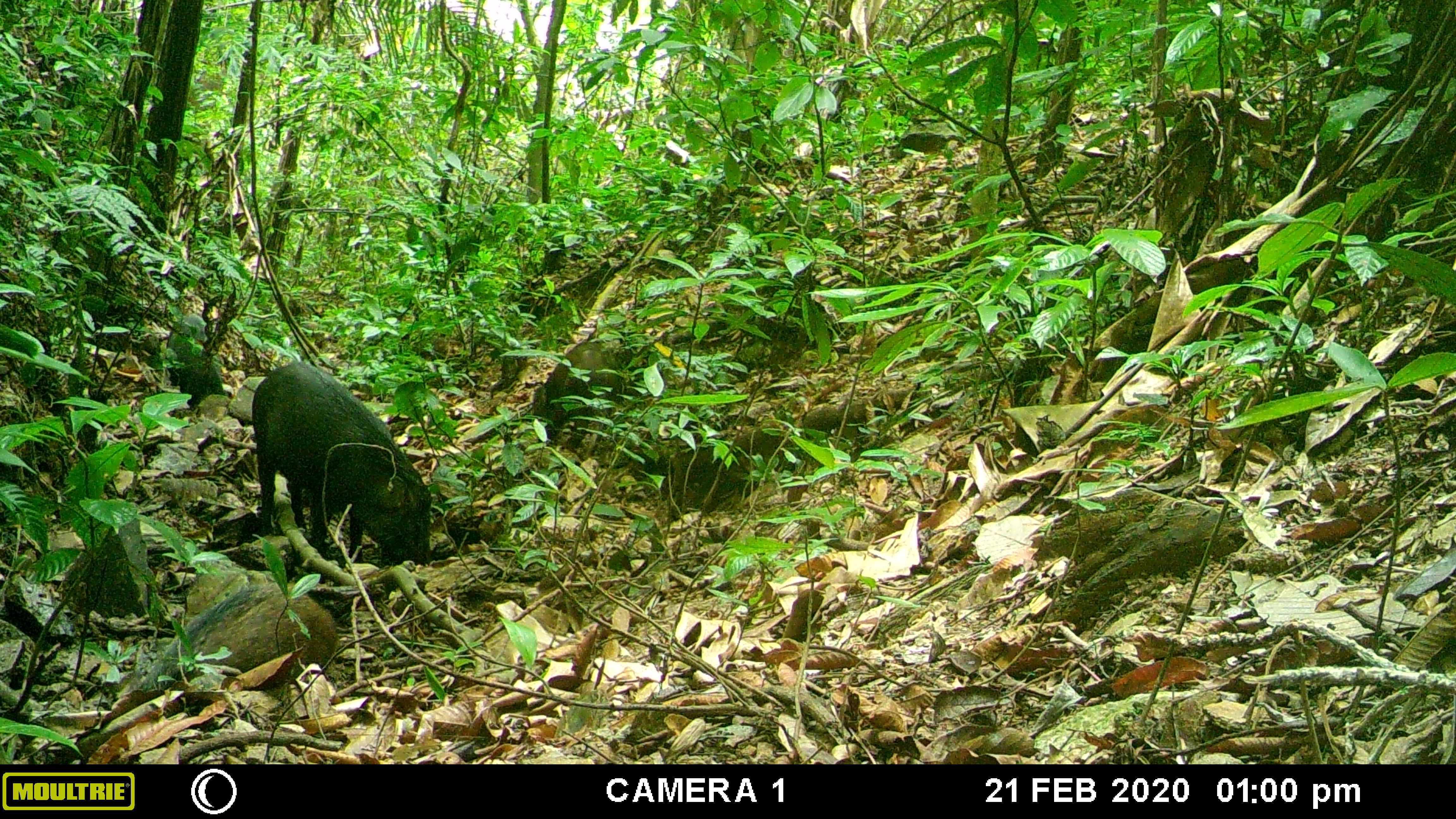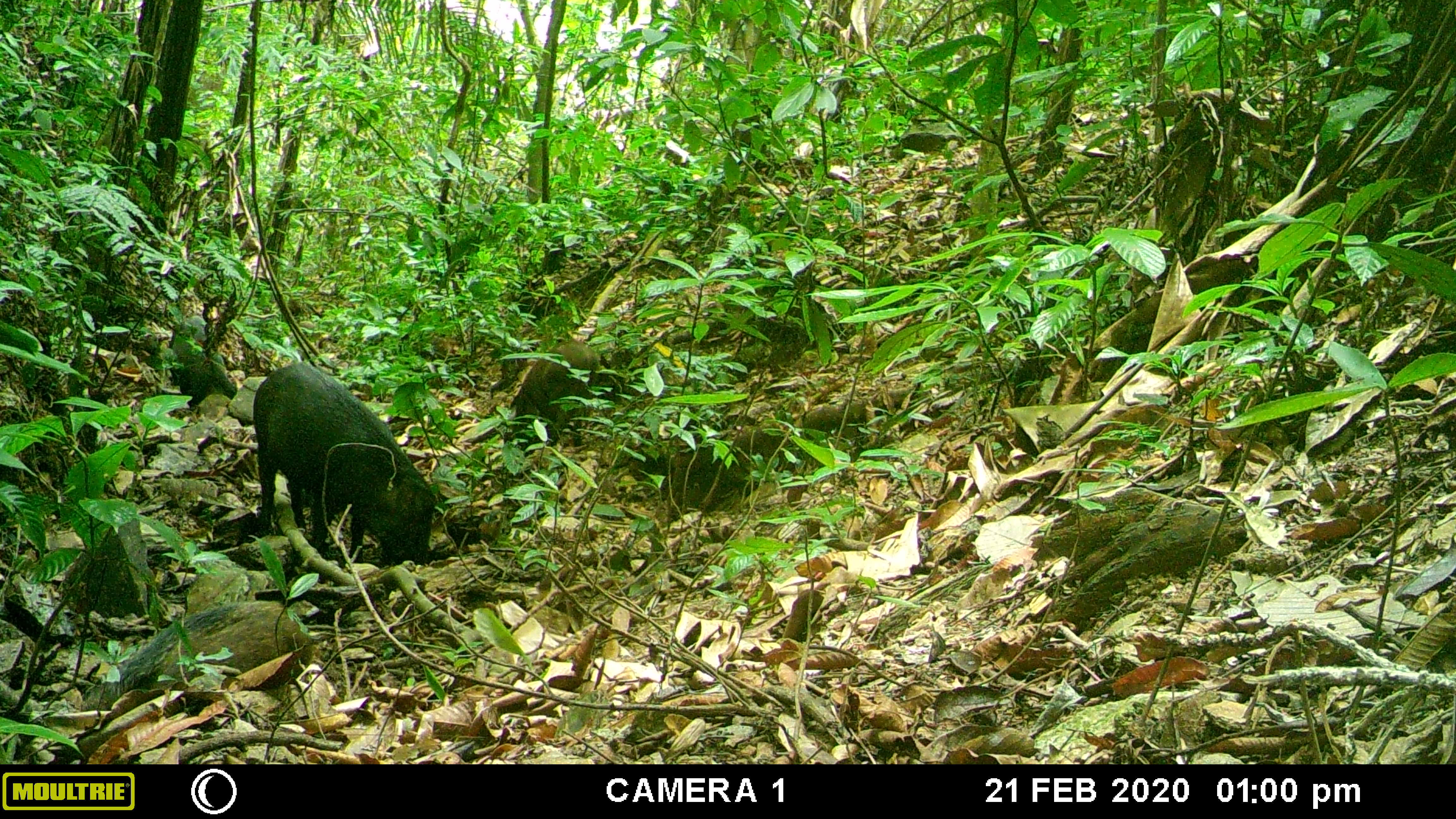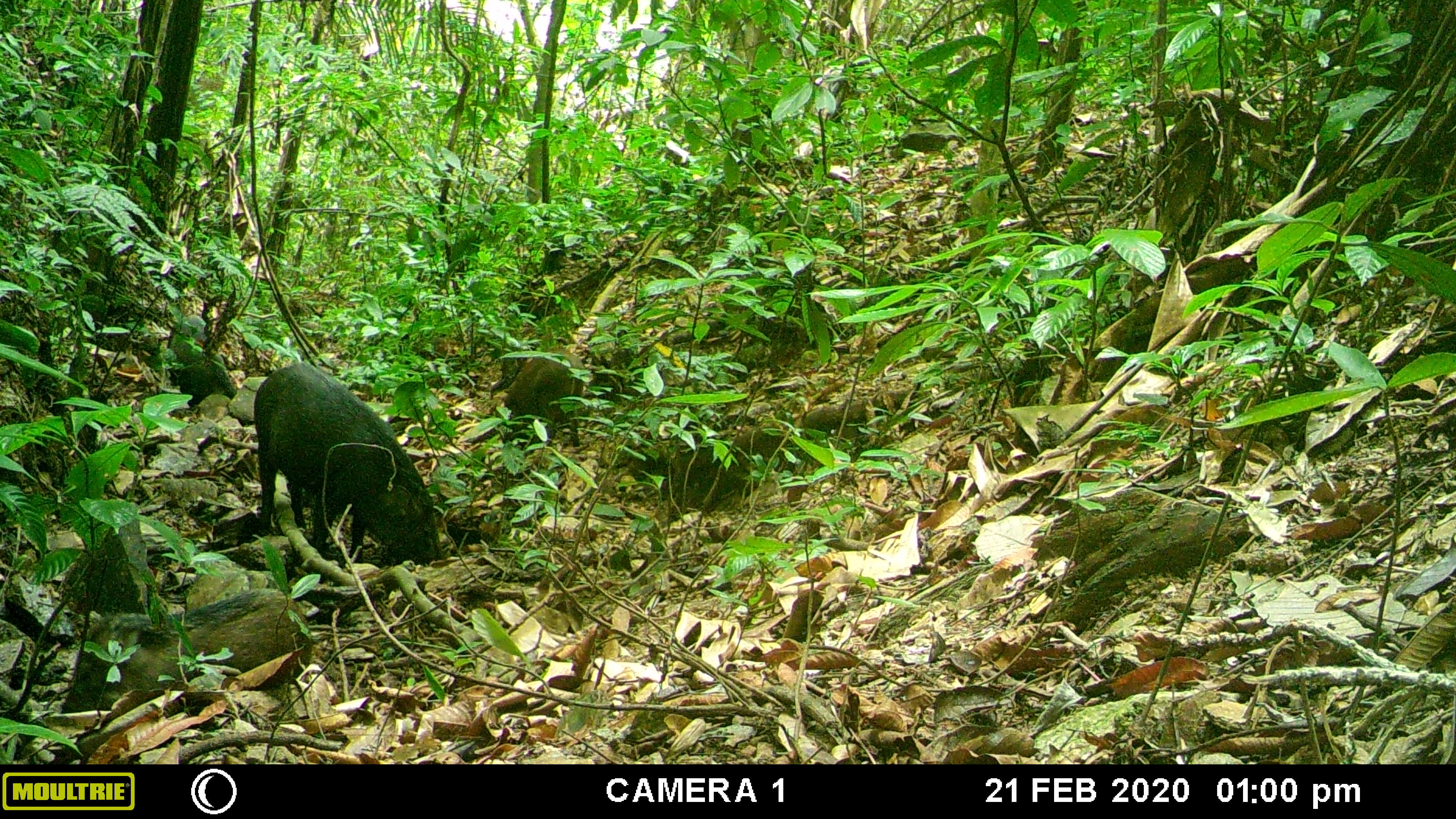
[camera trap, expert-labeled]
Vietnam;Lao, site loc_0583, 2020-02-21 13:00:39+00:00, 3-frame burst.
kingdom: Animalia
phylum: Chordata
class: Mammalia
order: Artiodactyla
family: Suidae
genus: Sus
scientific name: Sus scrofa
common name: eurasian wild pig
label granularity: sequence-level